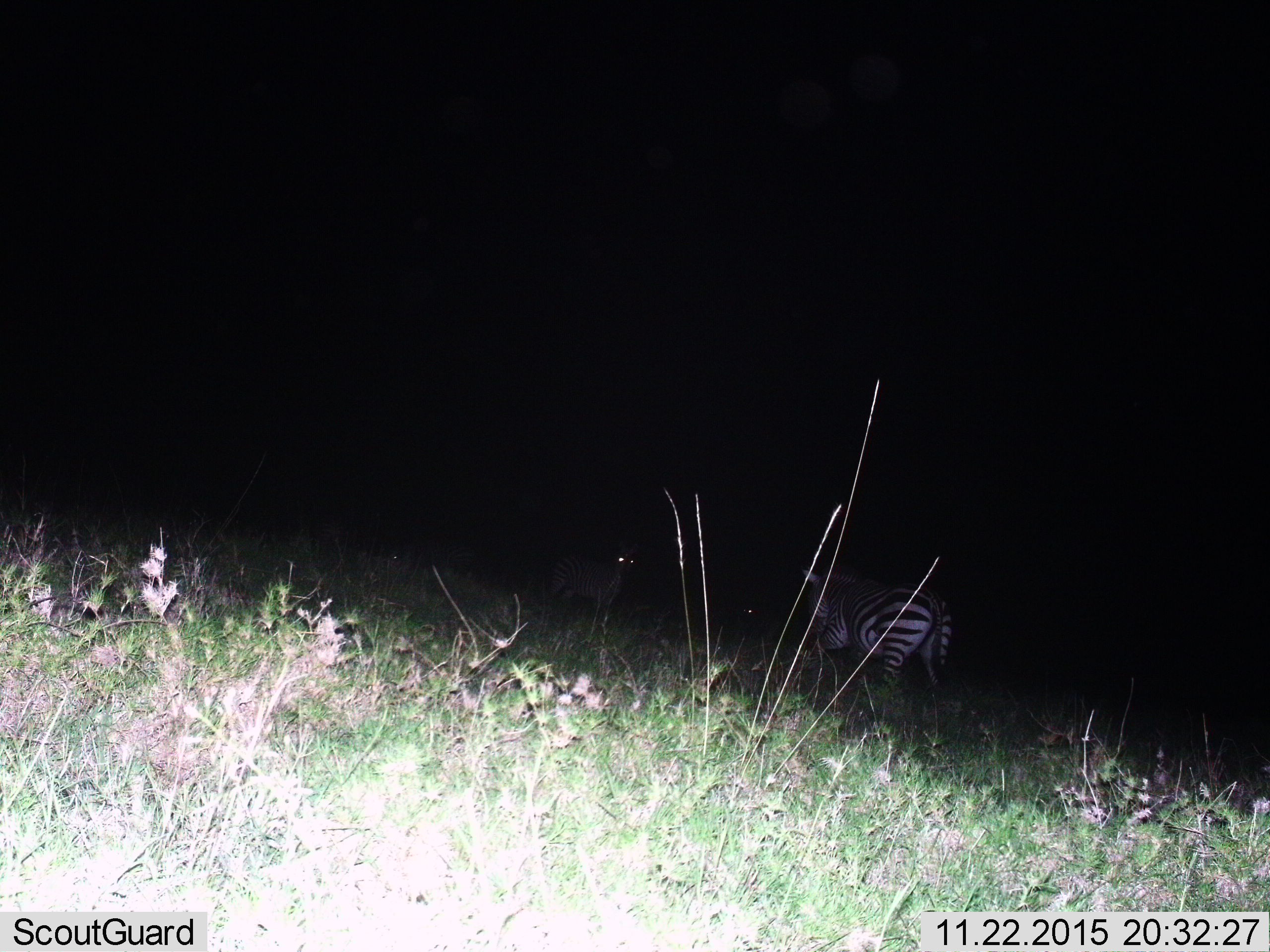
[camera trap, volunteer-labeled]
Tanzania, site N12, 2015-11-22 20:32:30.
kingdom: Animalia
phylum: Chordata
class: Mammalia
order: Perissodactyla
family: Equidae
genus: Equus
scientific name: Equus quagga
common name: plains zebra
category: zebra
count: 3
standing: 100%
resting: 0%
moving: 40%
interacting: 0%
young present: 0%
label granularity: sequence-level